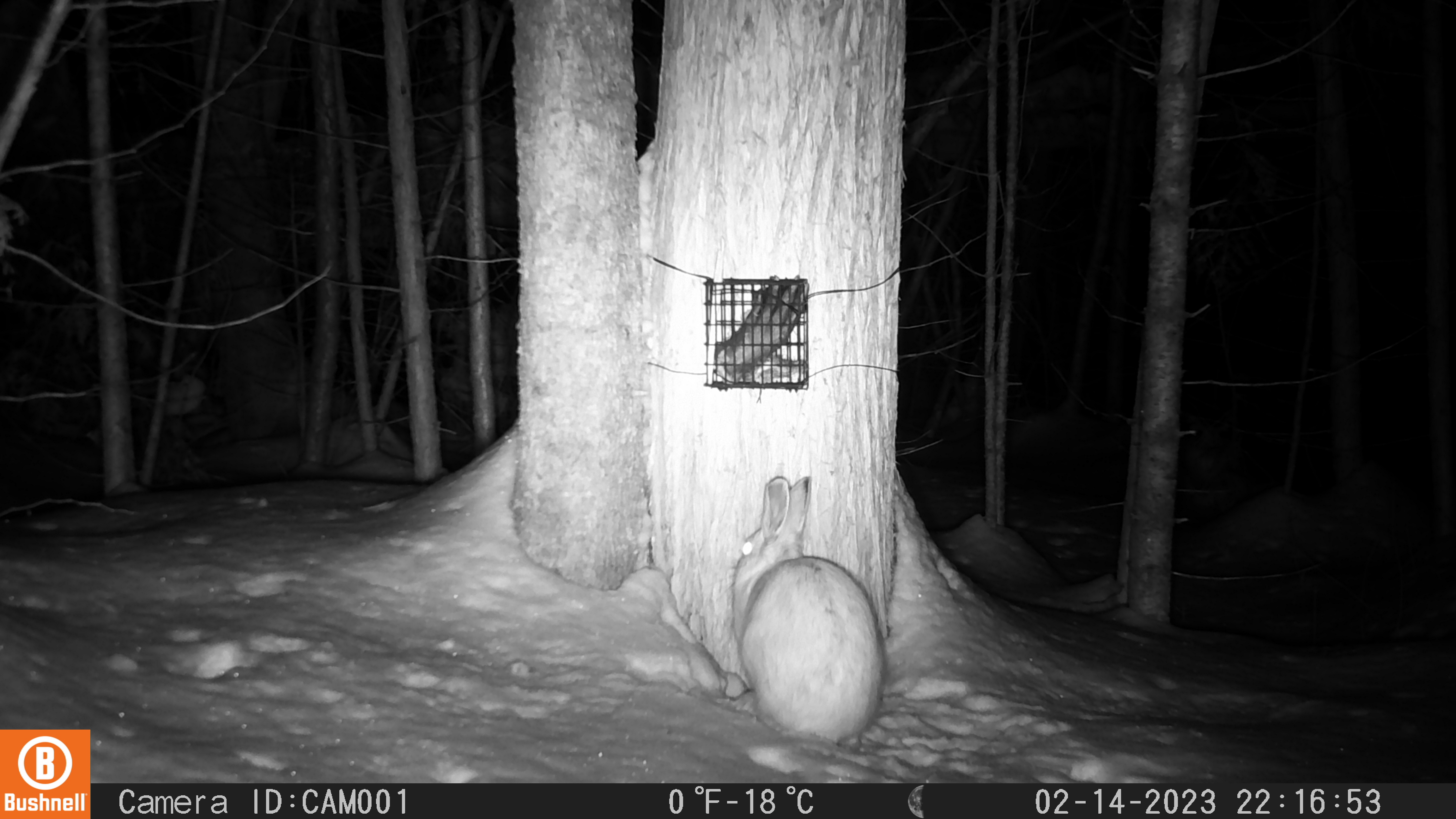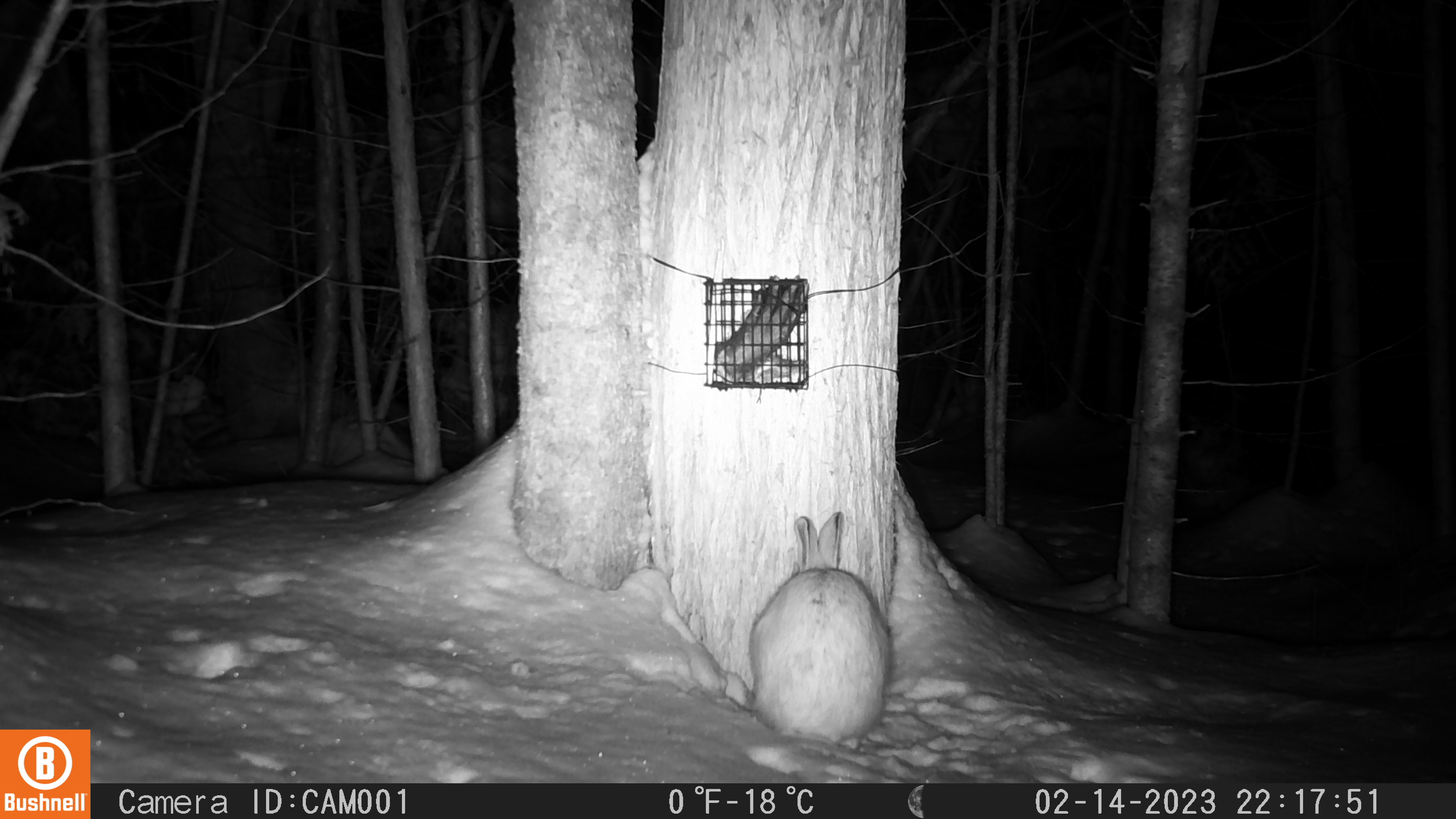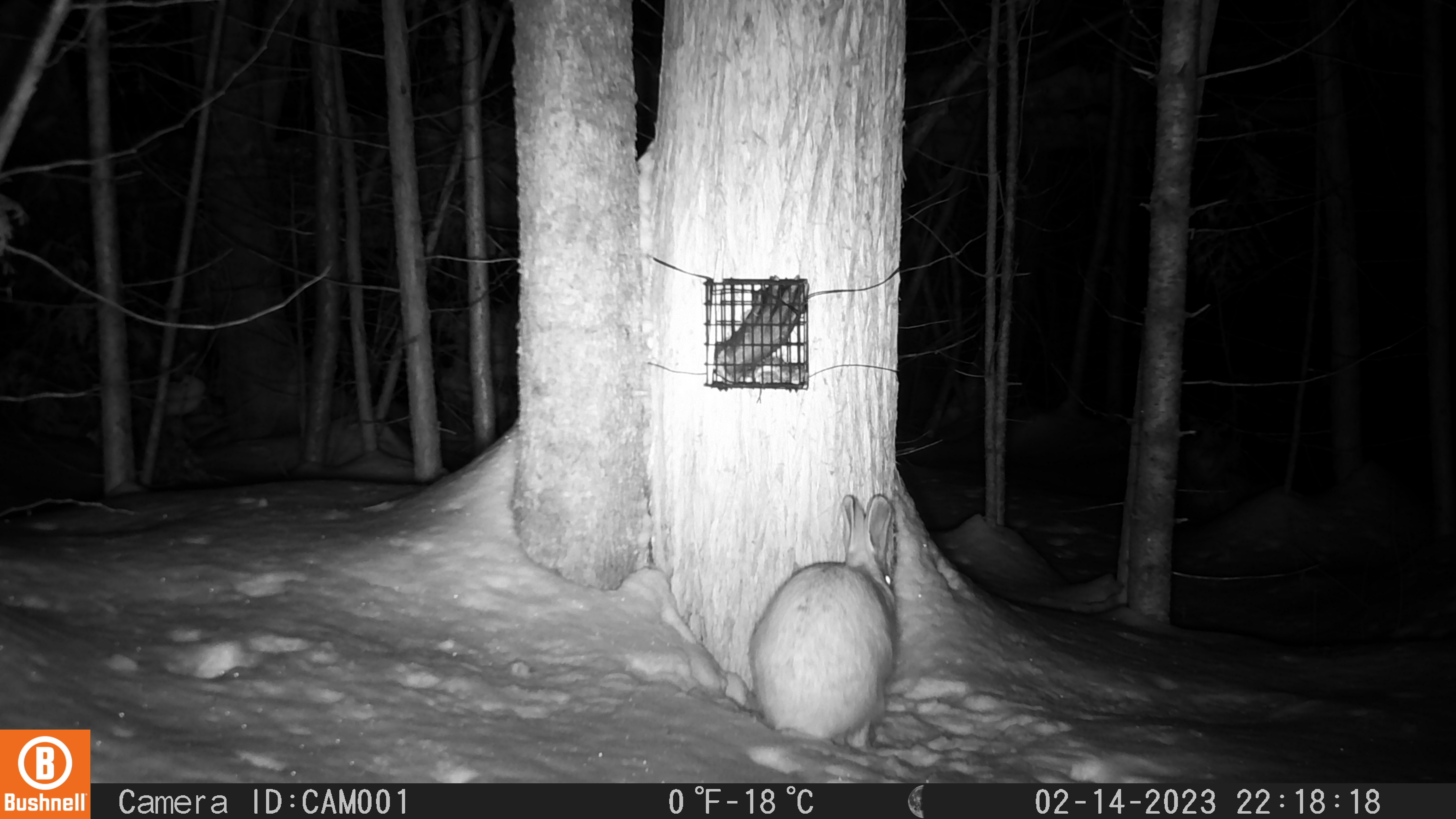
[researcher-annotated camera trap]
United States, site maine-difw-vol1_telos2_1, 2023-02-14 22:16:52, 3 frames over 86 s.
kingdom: Animalia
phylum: Chordata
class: Mammalia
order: Lagomorpha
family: Leporidae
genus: Lepus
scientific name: Lepus americanus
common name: snowshoe hare